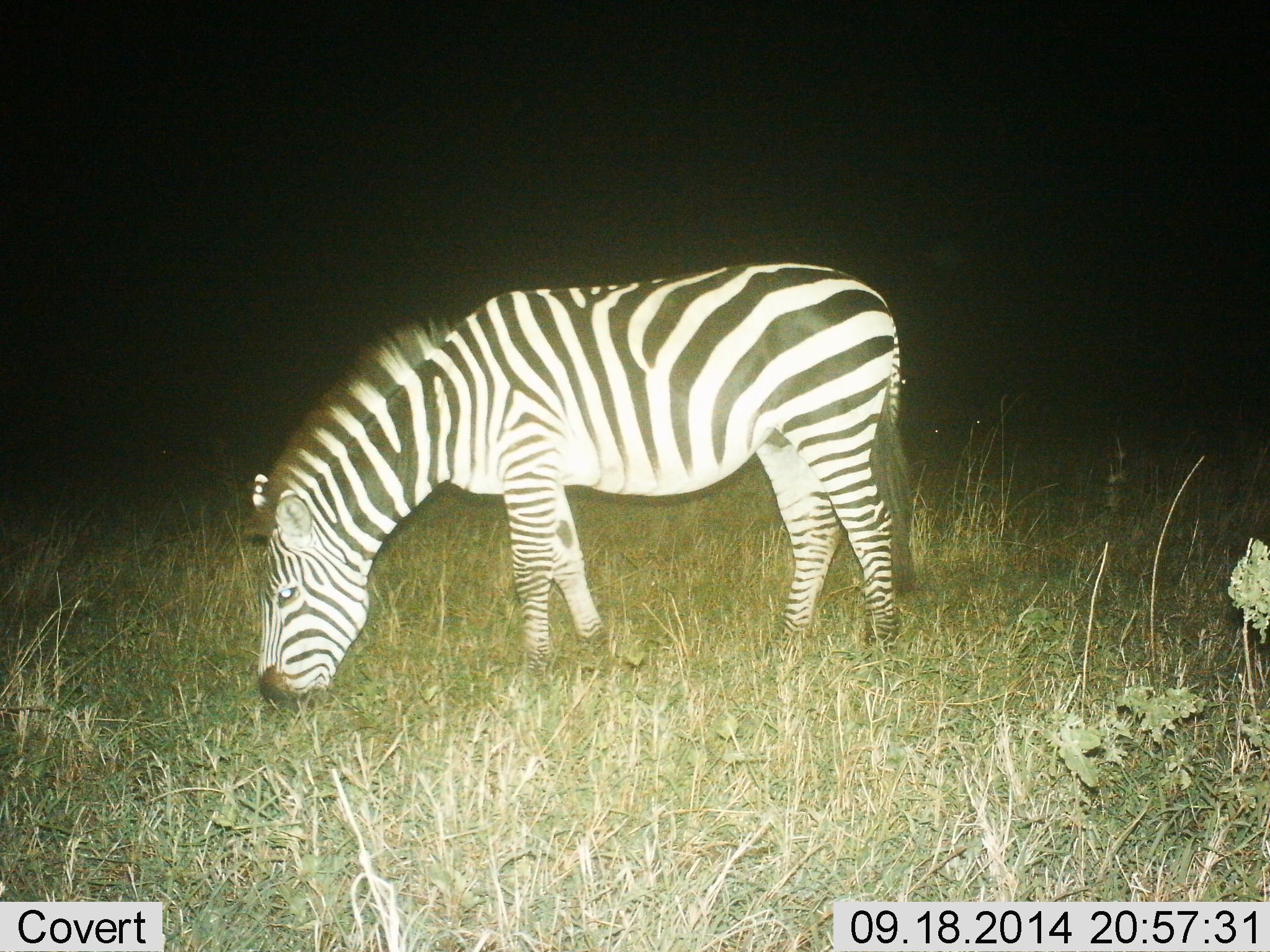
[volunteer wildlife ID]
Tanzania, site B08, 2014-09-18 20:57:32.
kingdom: Animalia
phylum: Chordata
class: Mammalia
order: Perissodactyla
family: Equidae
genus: Equus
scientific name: Equus quagga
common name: plains zebra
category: zebra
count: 1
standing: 10%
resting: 0%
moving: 0%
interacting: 0%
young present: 0%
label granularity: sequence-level